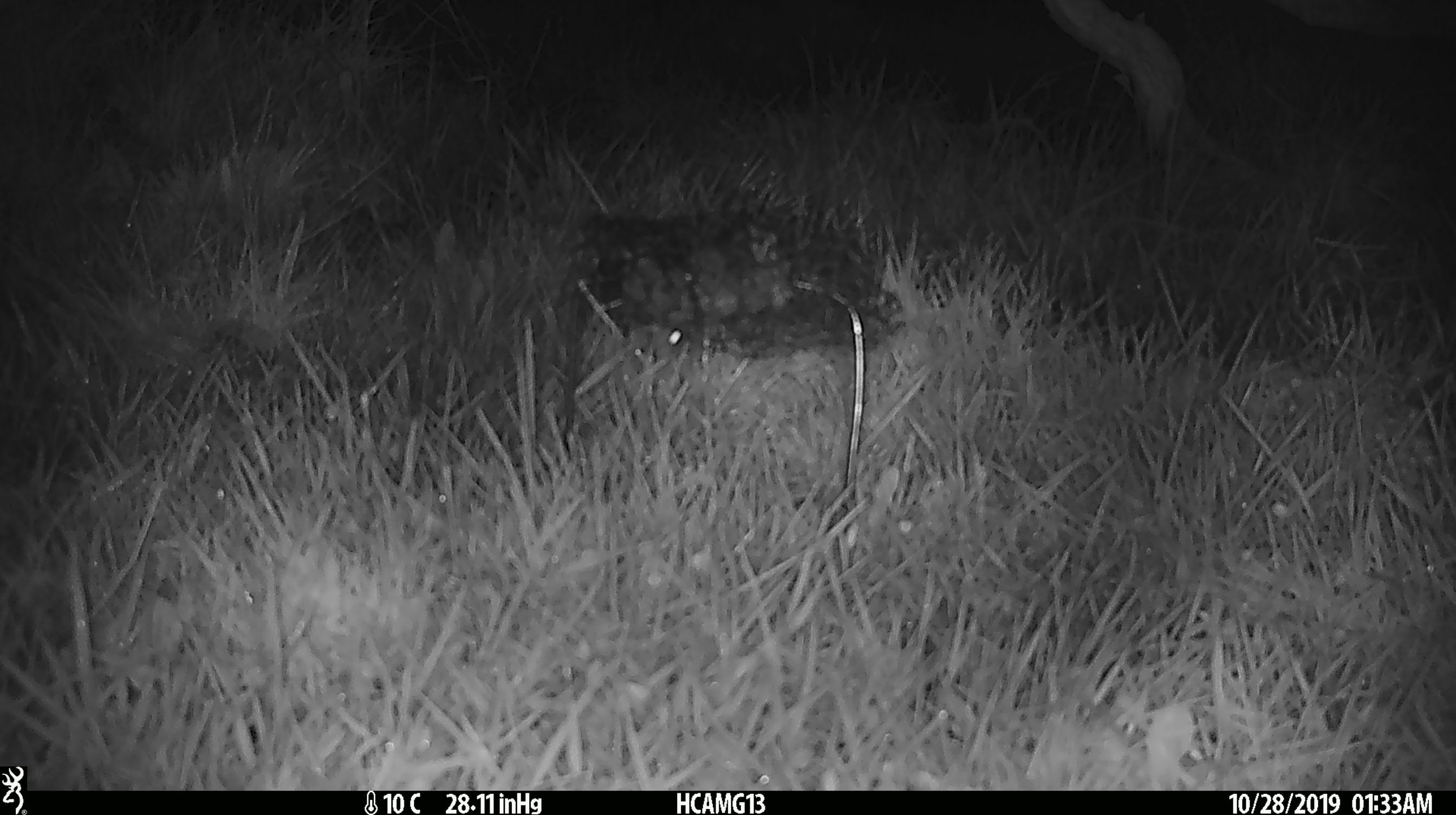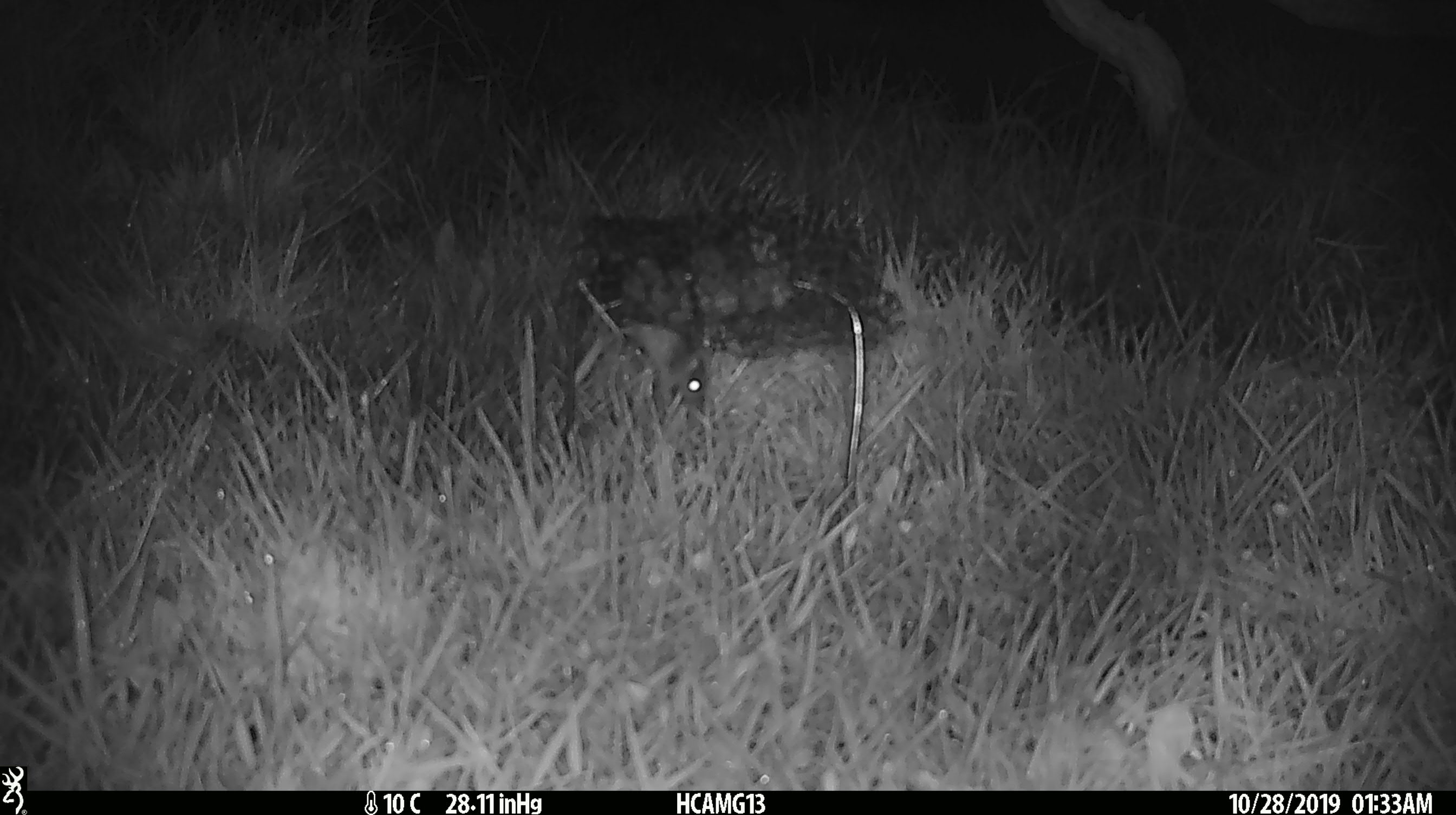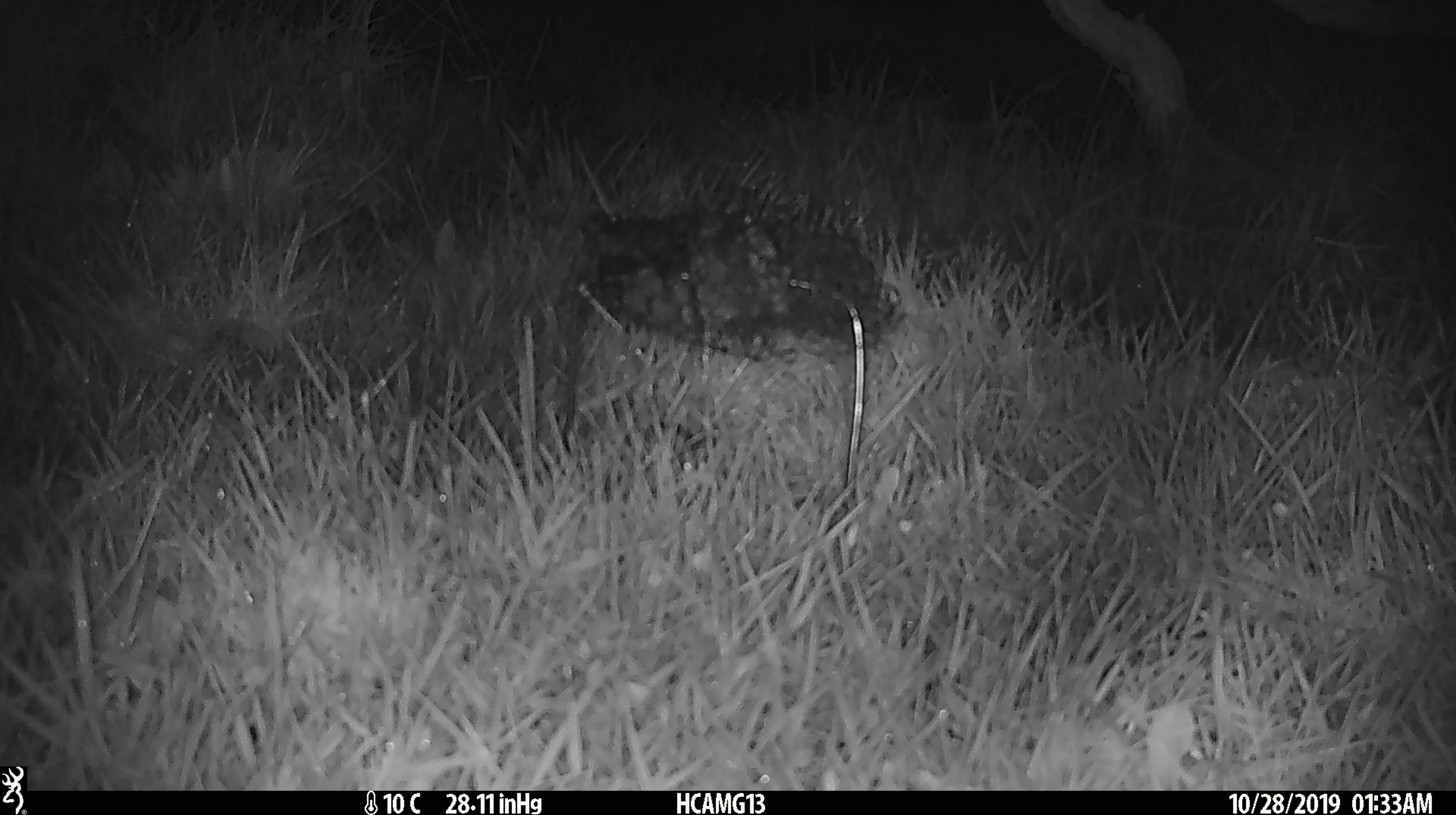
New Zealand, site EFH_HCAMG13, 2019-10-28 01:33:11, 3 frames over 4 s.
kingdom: Animalia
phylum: Chordata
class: Mammalia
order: Rodentia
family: Muridae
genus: Mus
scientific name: Mus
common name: mouse